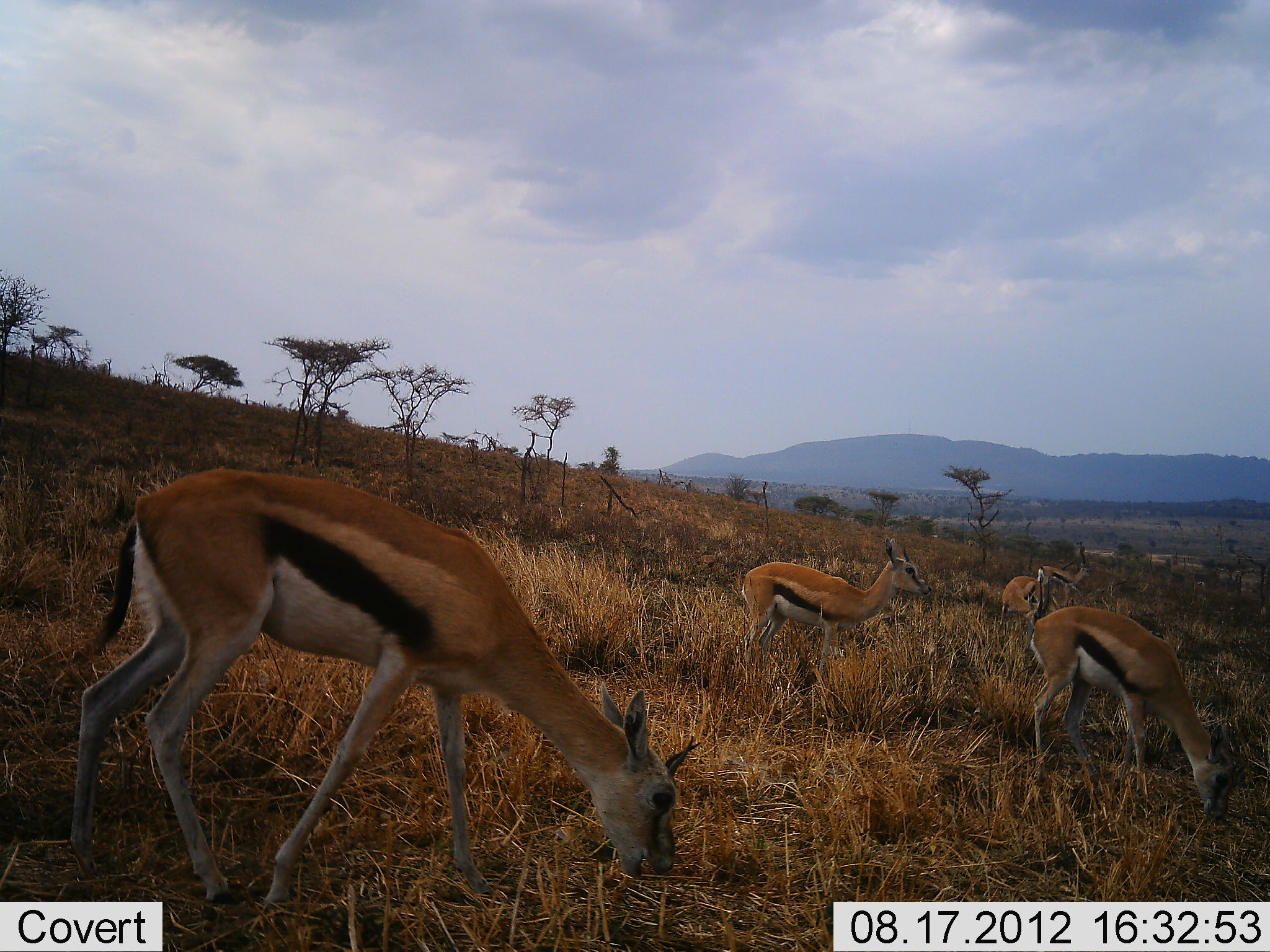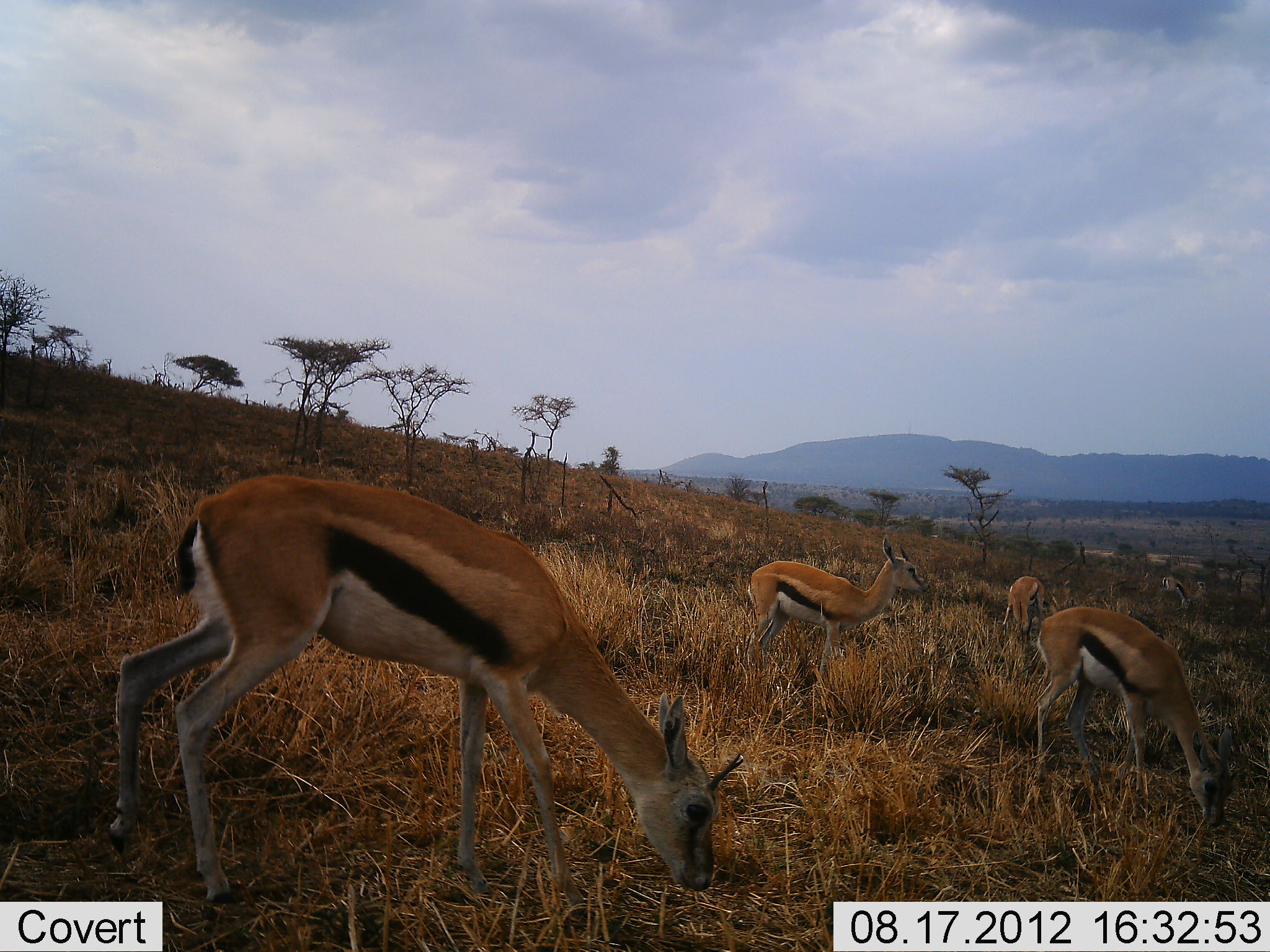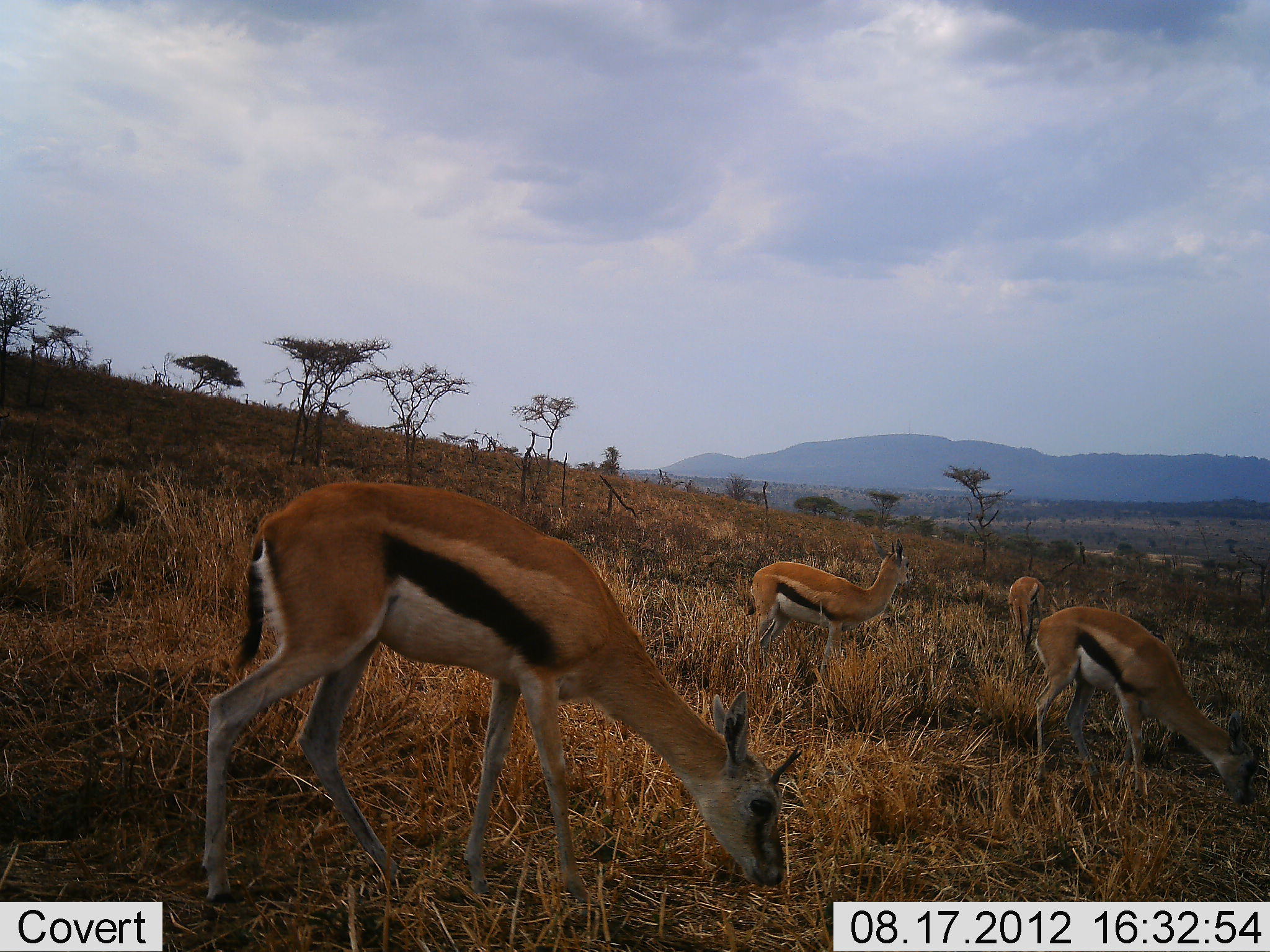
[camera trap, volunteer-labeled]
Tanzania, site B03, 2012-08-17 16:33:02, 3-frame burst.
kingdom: Animalia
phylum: Chordata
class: Mammalia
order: Artiodactyla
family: Bovidae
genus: Eudorcas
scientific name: Eudorcas thomsonii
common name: thomson's gazelle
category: gazellethomsons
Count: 5.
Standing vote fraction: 50%.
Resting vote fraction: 0%.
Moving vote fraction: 70%.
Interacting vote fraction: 0%.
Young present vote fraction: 0%.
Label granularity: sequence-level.